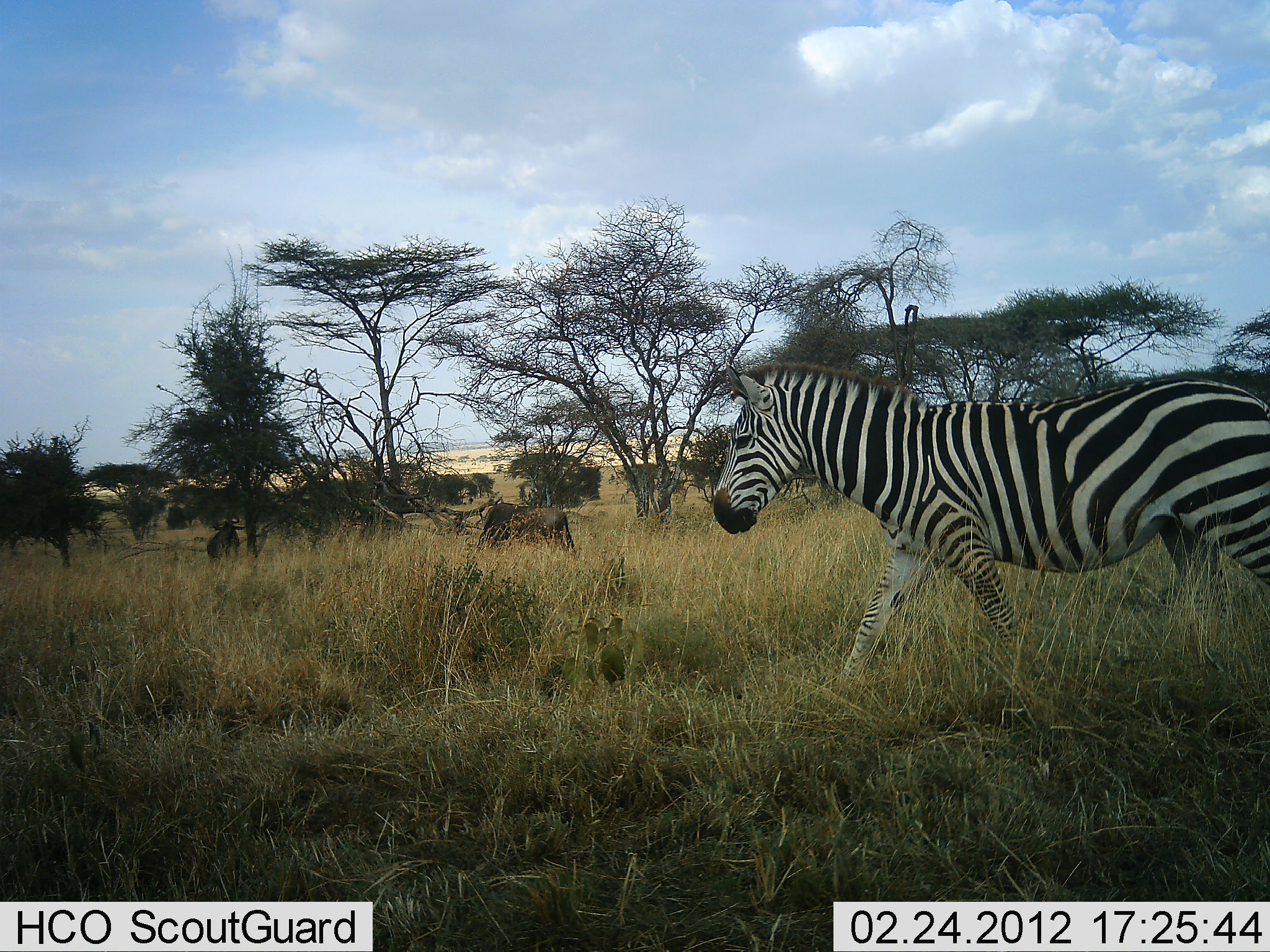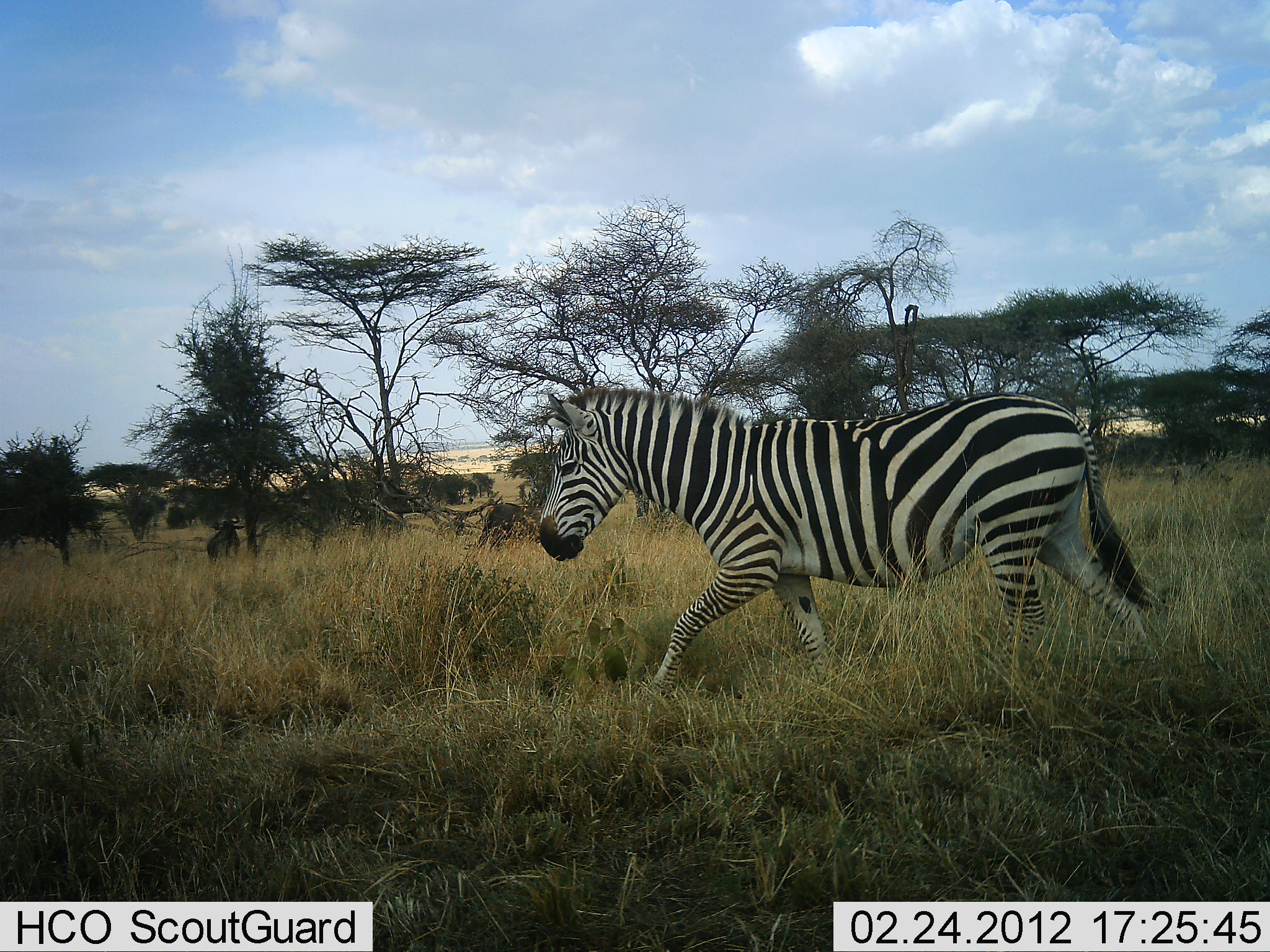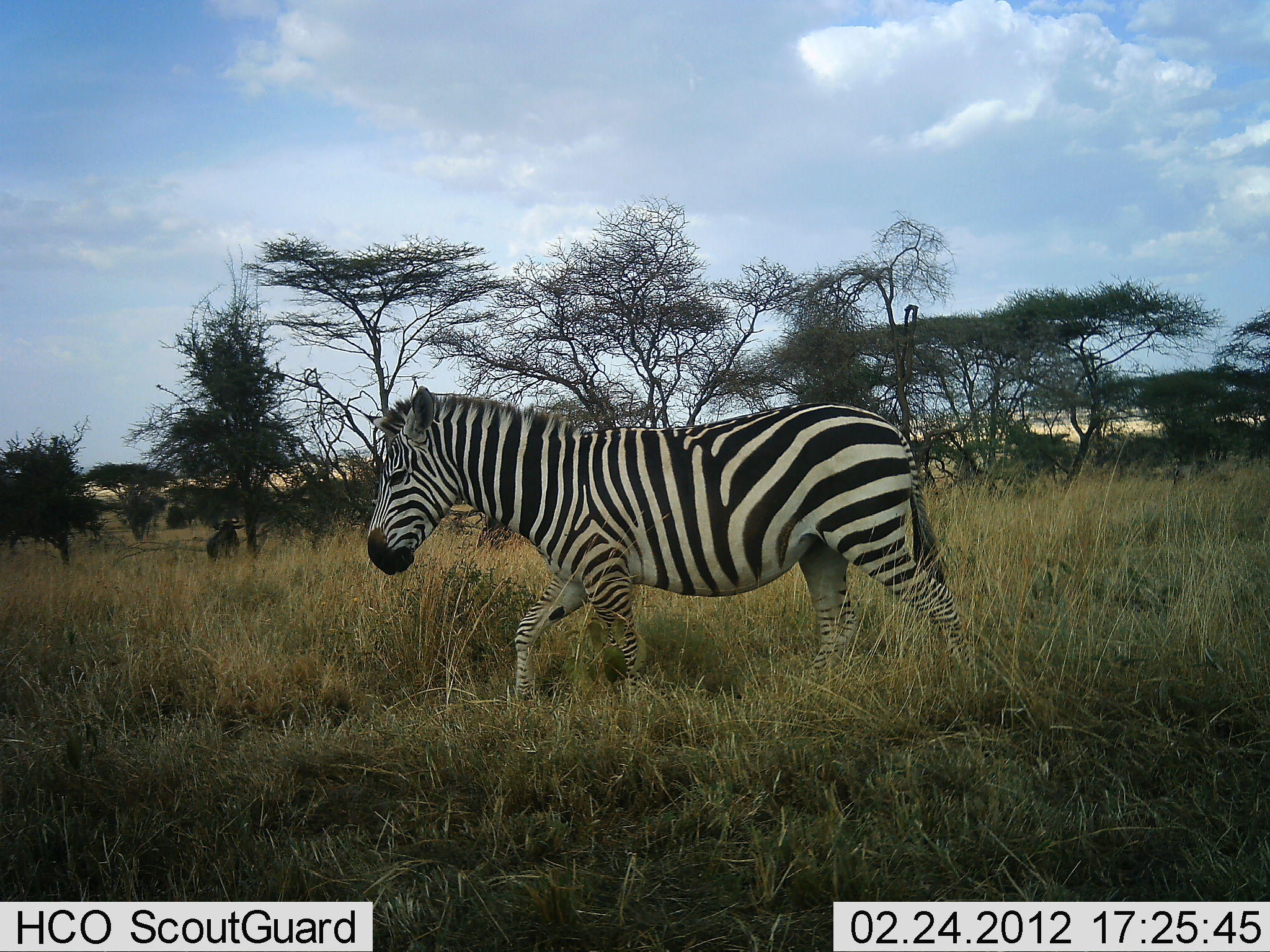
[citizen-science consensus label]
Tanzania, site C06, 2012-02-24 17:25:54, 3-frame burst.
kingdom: Animalia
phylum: Chordata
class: Mammalia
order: Perissodactyla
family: Equidae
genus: Equus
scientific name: Equus quagga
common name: plains zebra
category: zebra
Zebra (plains zebra) (Equus quagga), count 1. Behavior (volunteer vote fractions): standing 0%, resting 0%, moving 100%, interacting 0%. Young present (vote fraction): 0%. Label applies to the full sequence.